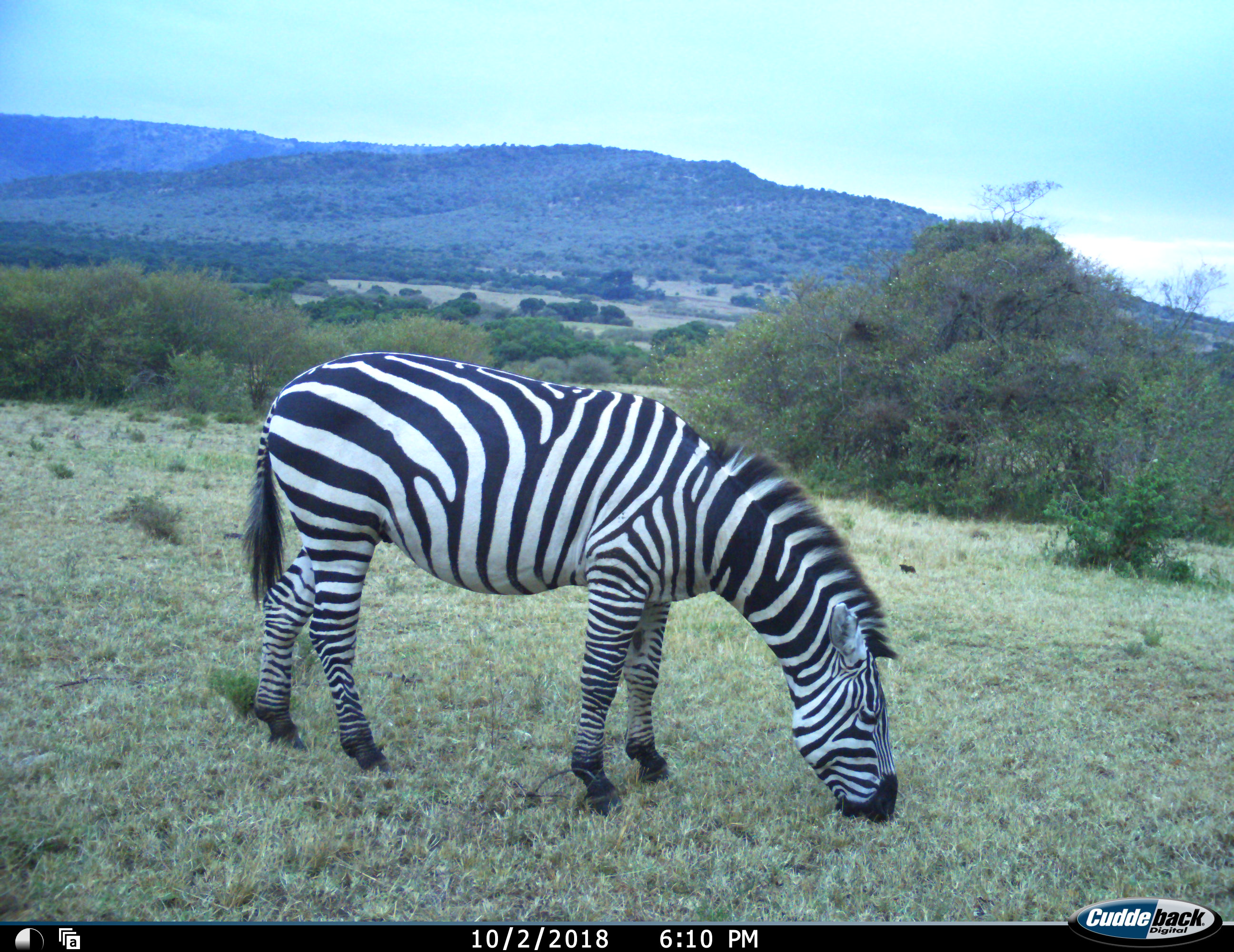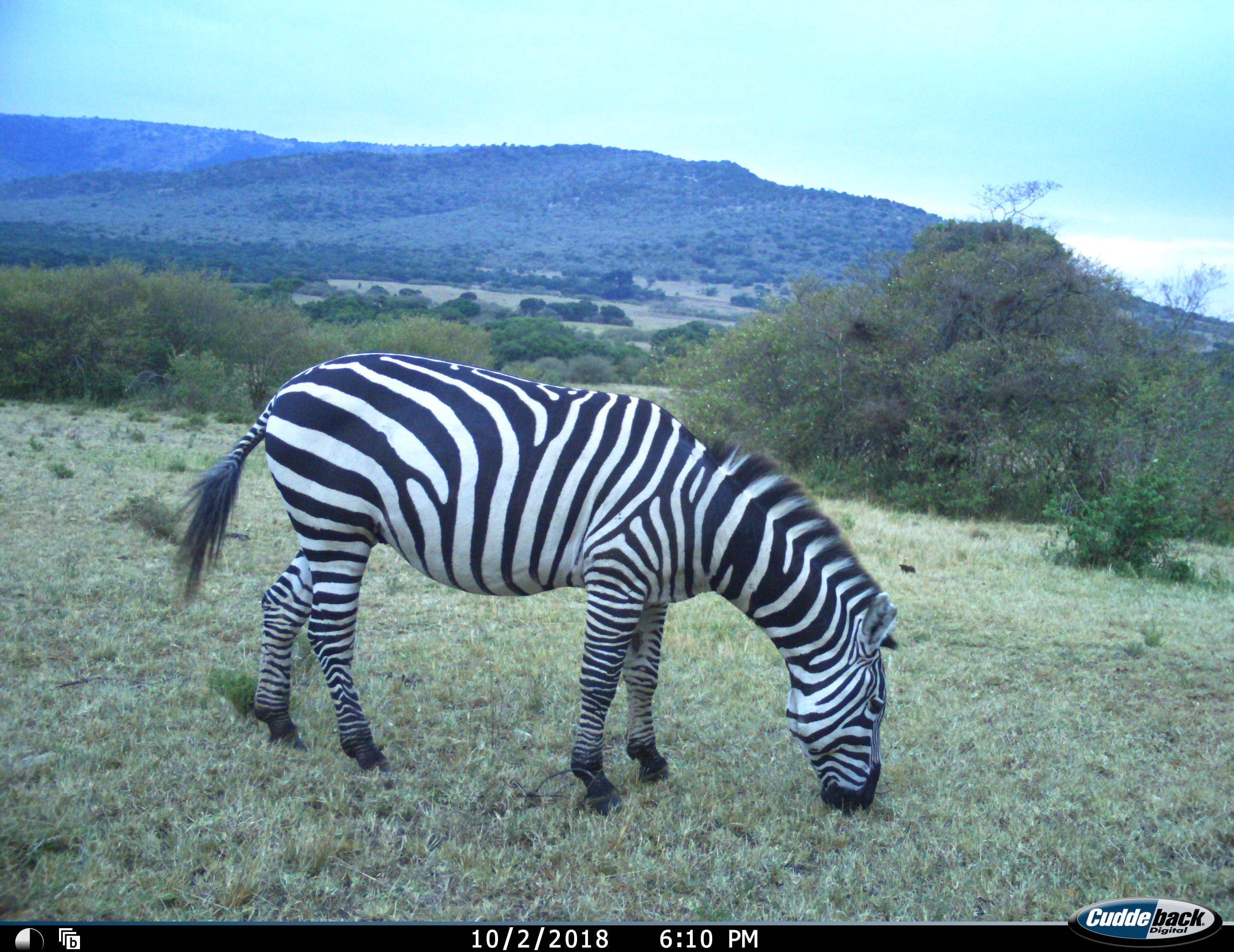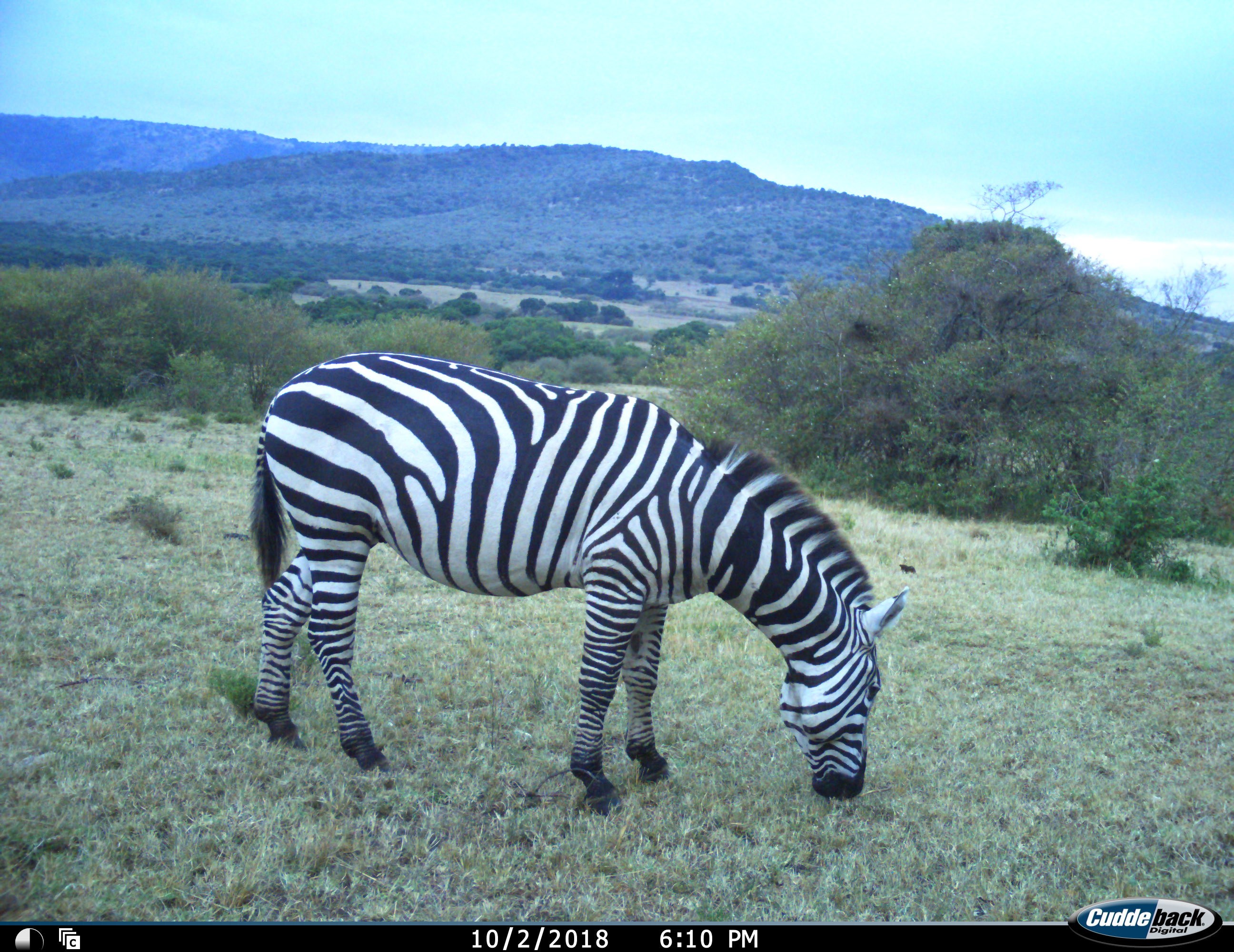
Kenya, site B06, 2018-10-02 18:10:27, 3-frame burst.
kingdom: Animalia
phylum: Chordata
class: Mammalia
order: Perissodactyla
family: Equidae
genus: Equus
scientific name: Equus quagga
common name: plains zebra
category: zebra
Zebra (plains zebra) (Equus quagga), count 1. Behavior (volunteer vote fractions): standing 22%, resting 0%, moving 0%, interacting 0%. Young present (vote fraction): 0%. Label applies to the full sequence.